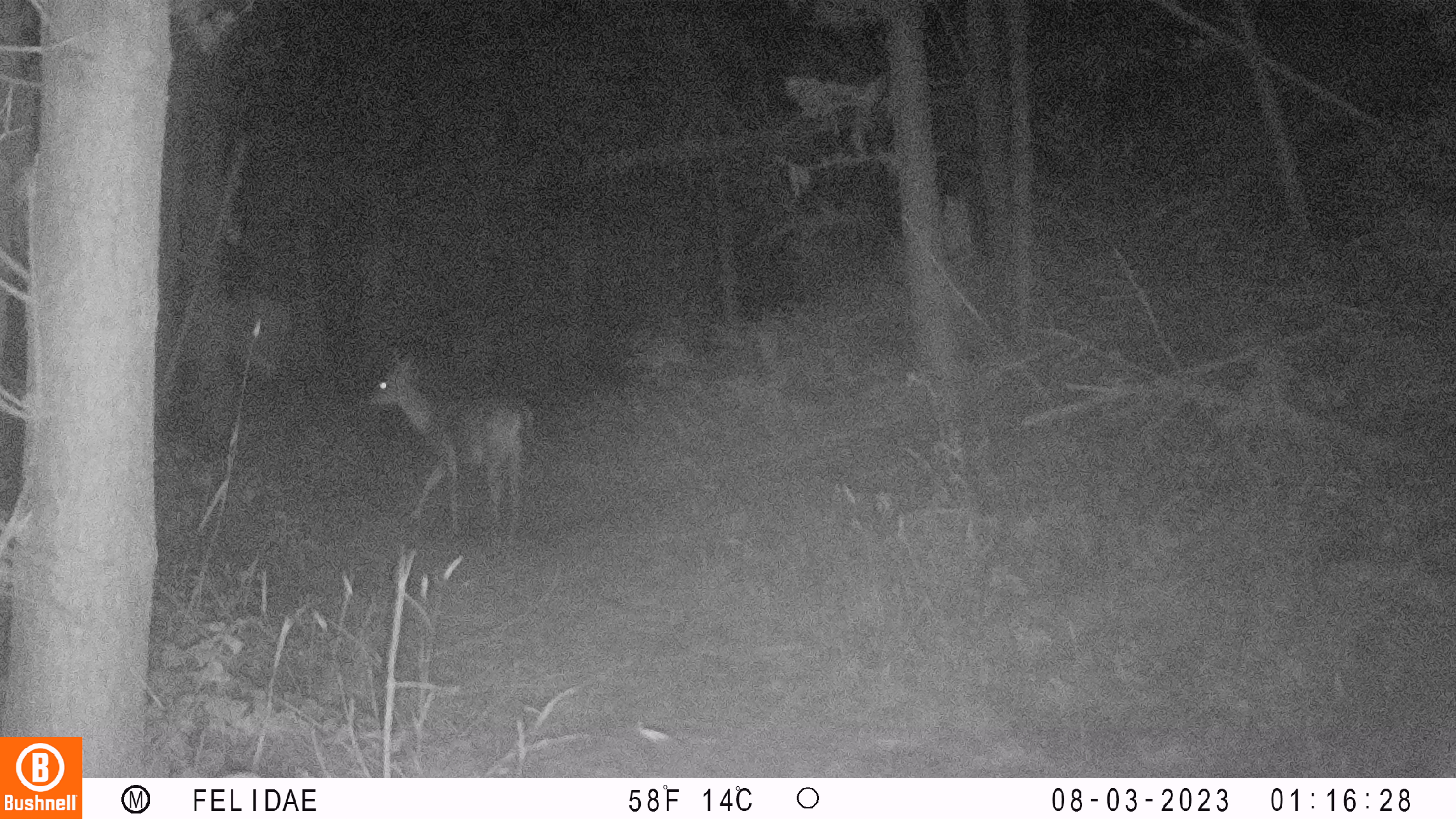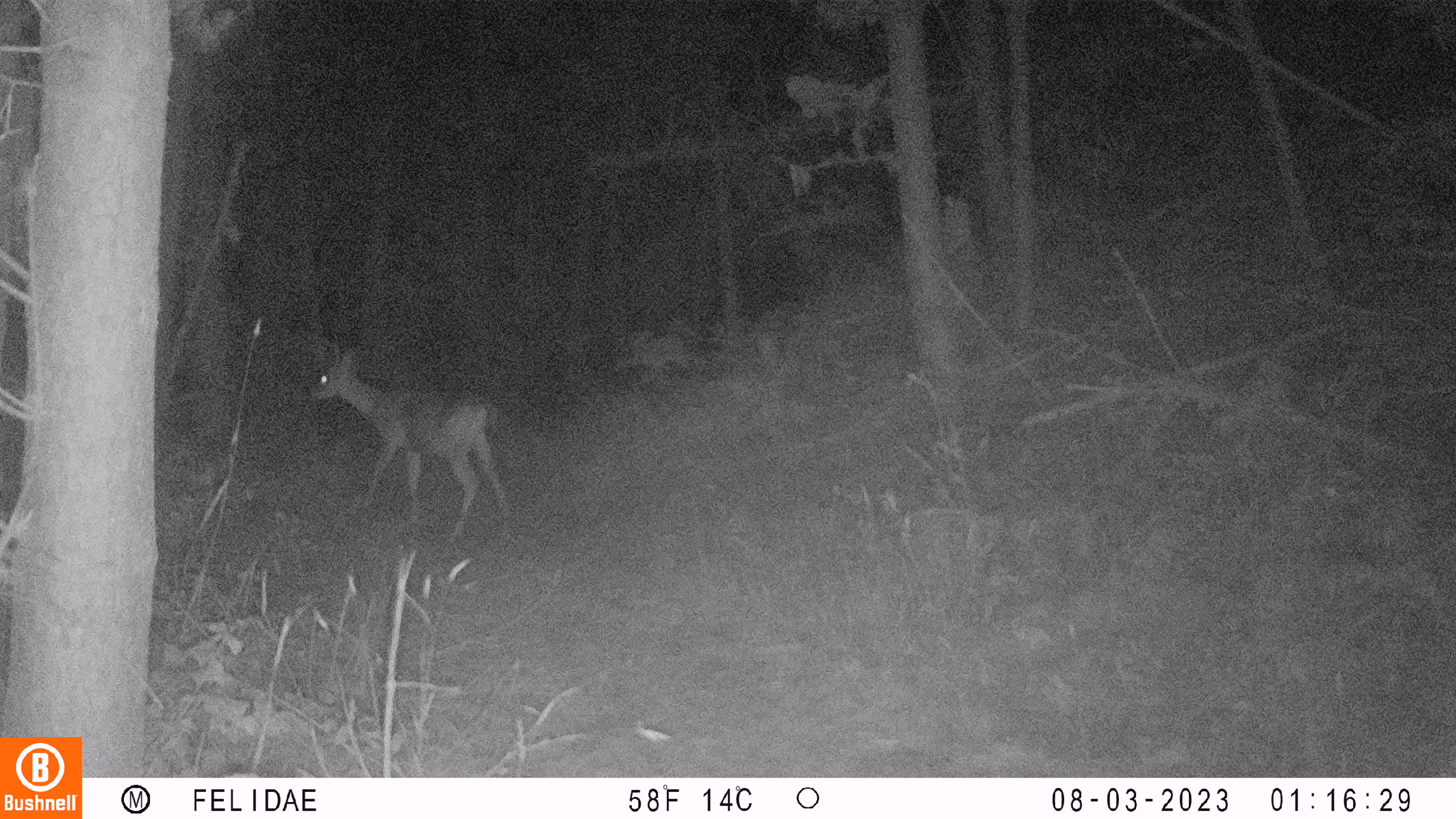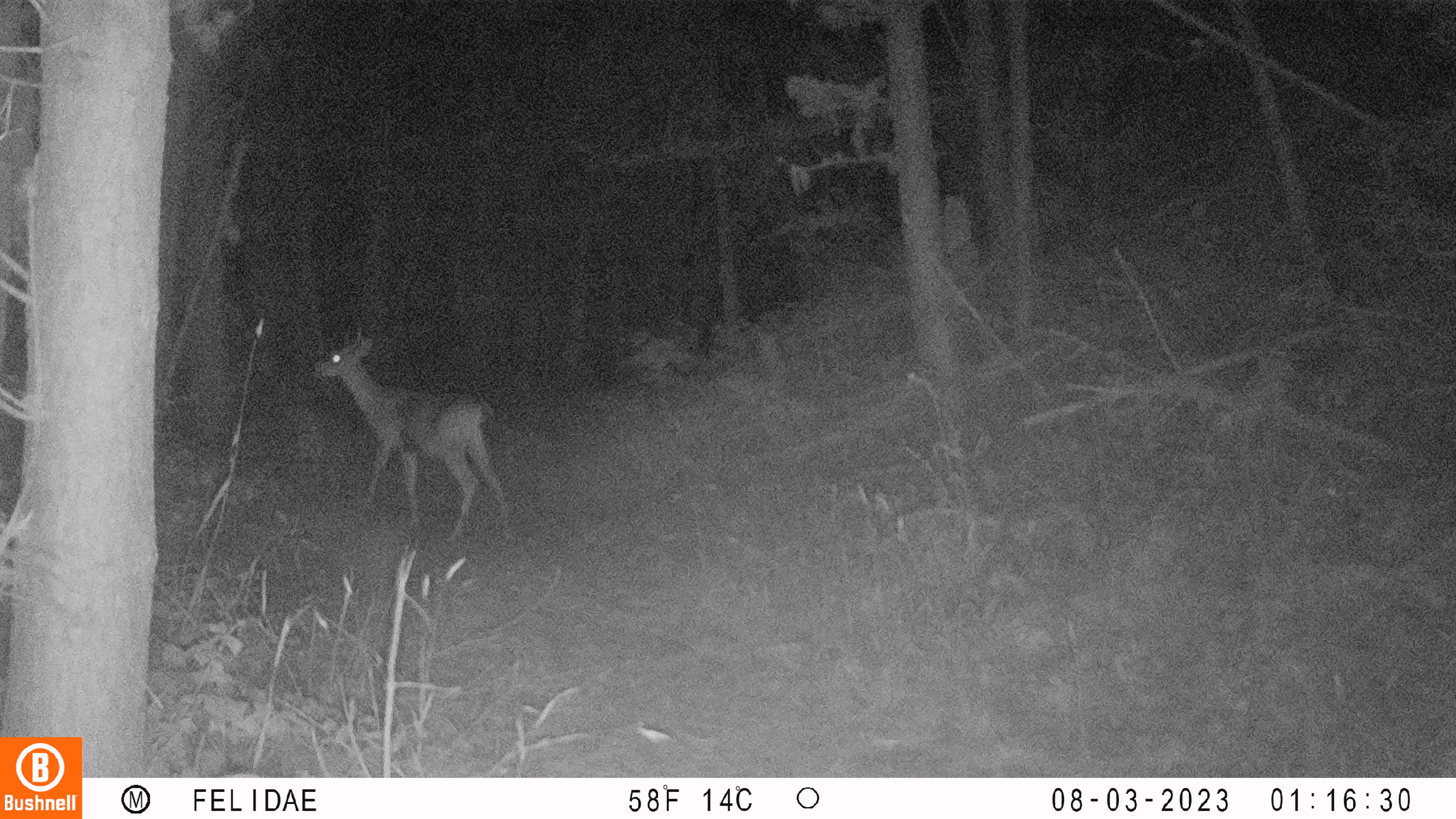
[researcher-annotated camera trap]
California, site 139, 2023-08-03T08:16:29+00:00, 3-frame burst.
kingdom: Animalia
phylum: Chordata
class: Mammalia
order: Artiodactyla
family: Cervidae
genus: Odocoileus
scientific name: Odocoileus hemionus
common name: mule deer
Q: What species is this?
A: Mule deer (Odocoileus hemionus).